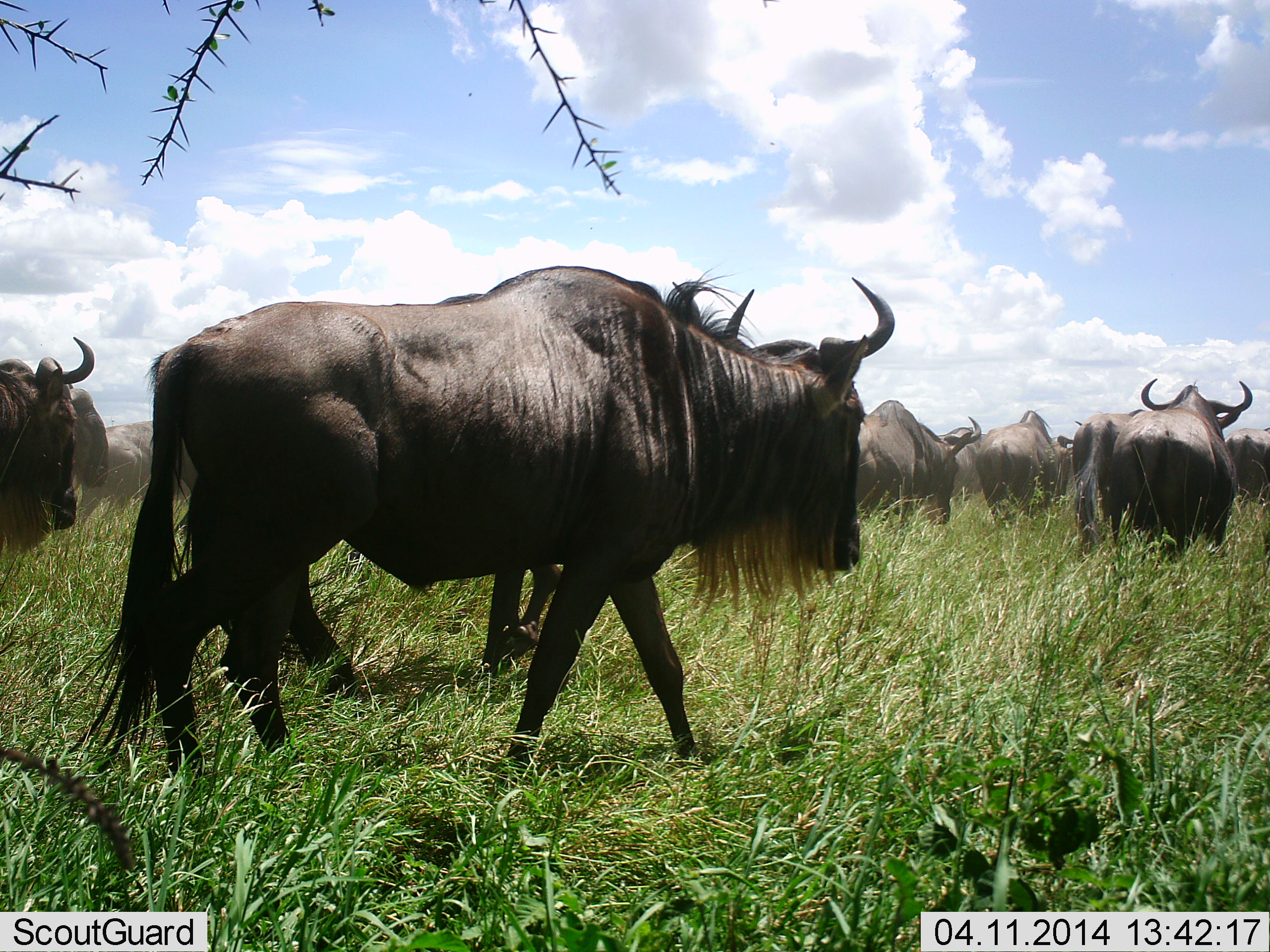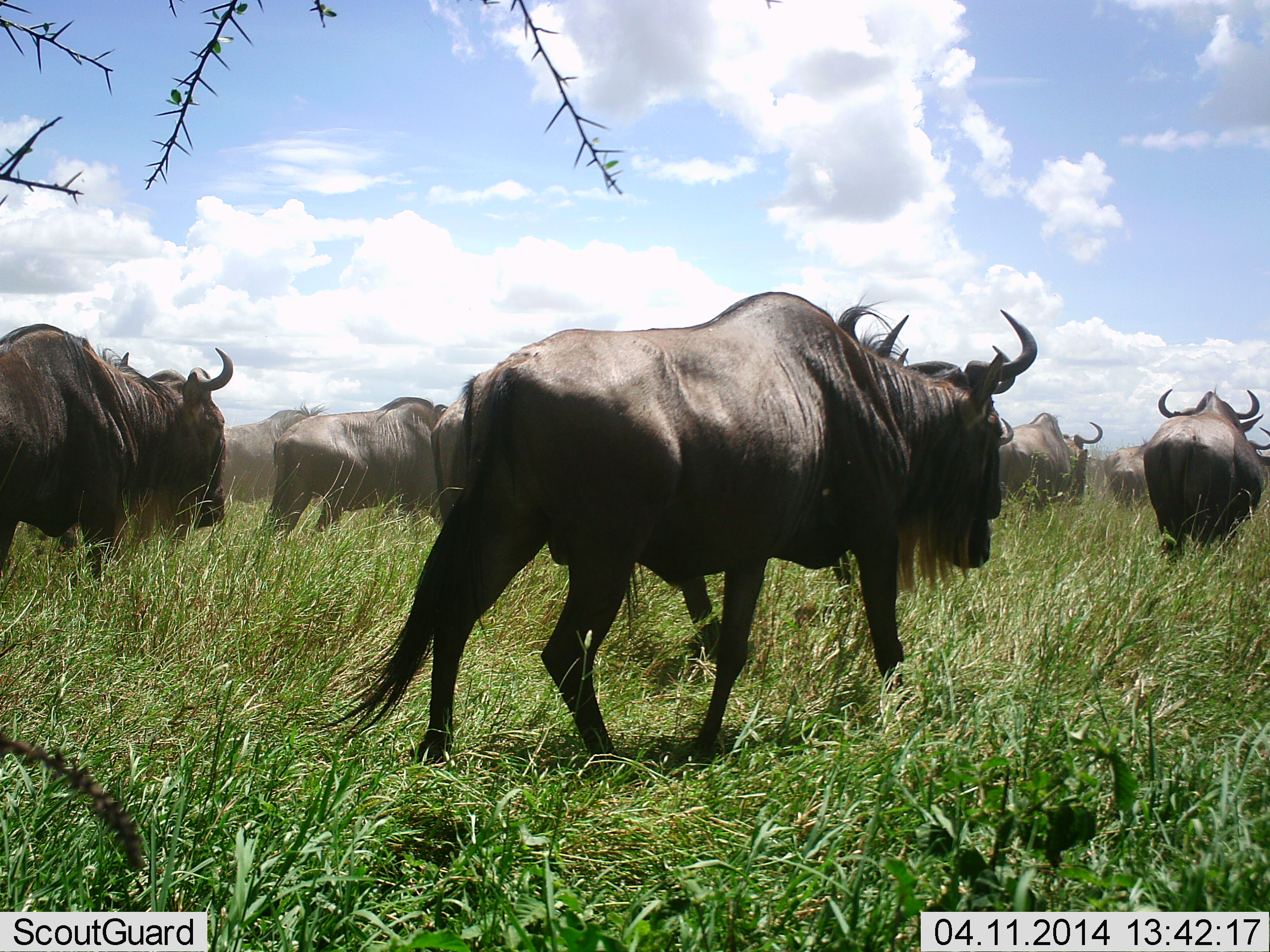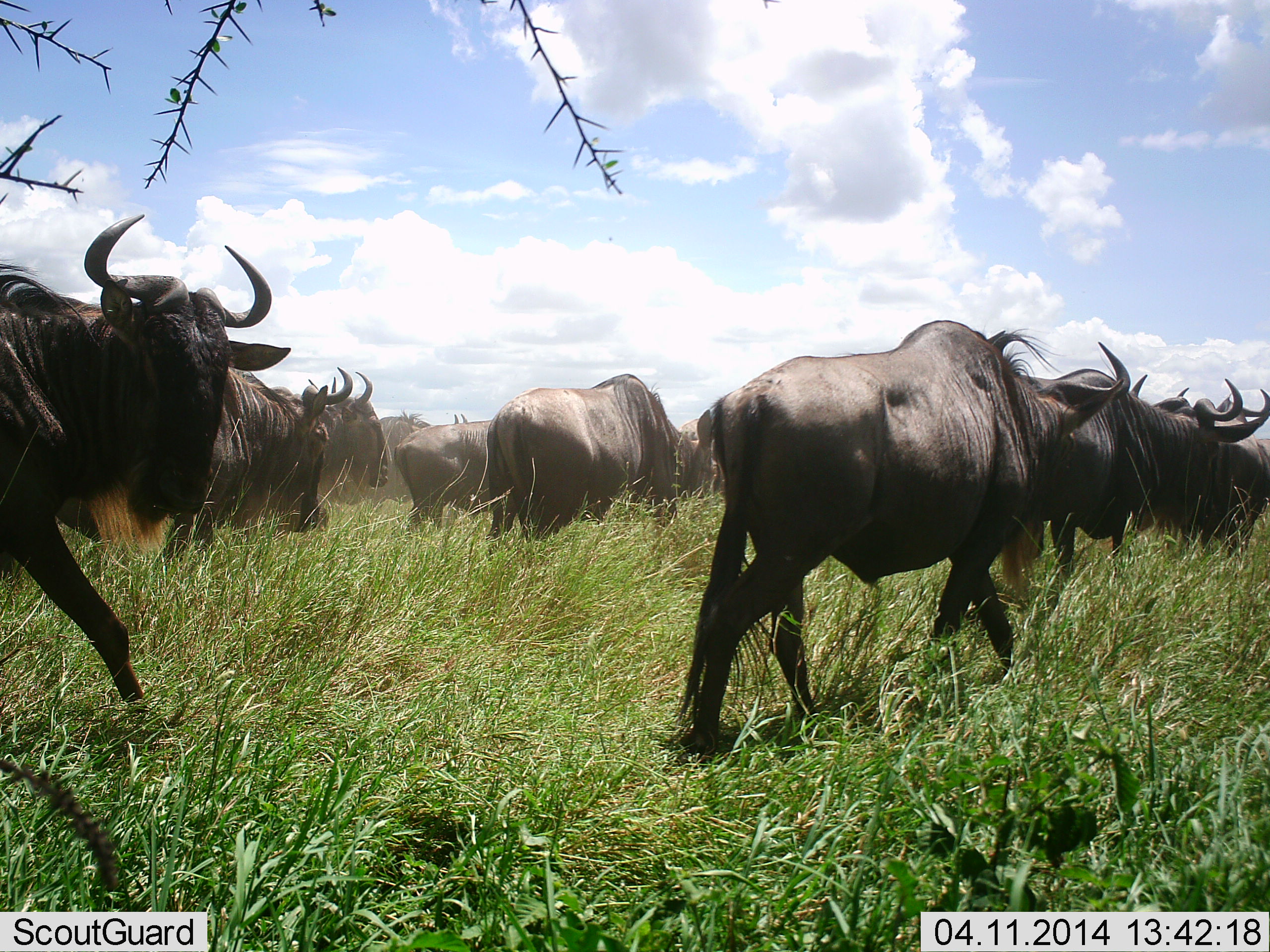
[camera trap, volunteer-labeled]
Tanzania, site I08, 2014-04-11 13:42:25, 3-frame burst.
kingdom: Animalia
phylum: Chordata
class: Mammalia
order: Artiodactyla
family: Bovidae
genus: Connochaetes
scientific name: Connochaetes taurinus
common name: blue wildebeest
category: wildebeest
Wildebeest (blue wildebeest) (Connochaetes taurinus), count 11-50. Behavior (volunteer vote fractions): standing 0%, resting 0%, moving 100%, interacting 0%. Young present (vote fraction): 0%. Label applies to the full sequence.